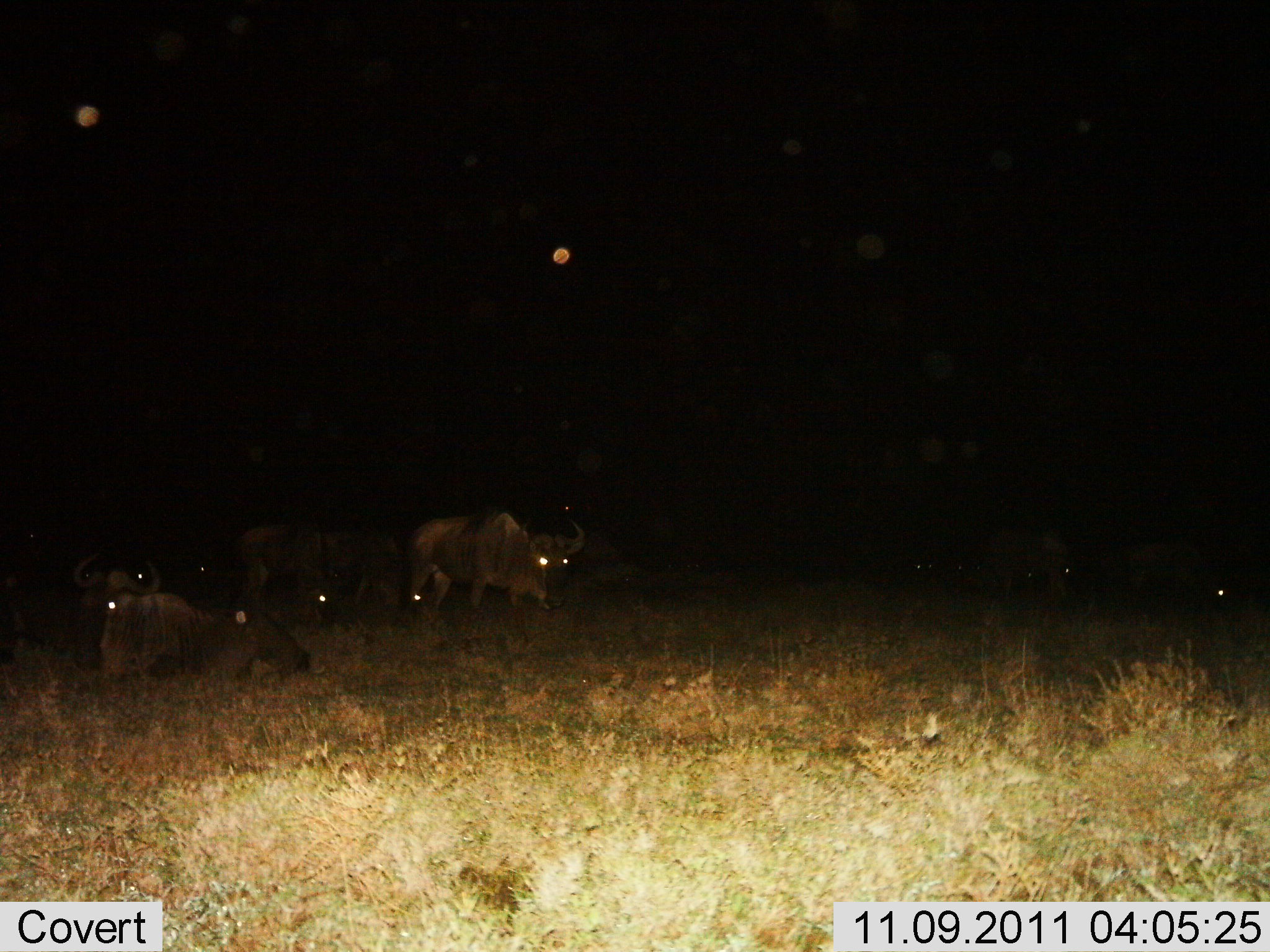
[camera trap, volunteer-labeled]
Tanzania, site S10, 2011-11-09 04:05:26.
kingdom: Animalia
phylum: Chordata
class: Mammalia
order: Artiodactyla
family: Bovidae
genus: Connochaetes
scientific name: Connochaetes taurinus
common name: blue wildebeest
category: wildebeest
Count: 8.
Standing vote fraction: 73%.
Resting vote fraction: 64%.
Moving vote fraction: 27%.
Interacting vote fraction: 0%.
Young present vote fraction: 0%.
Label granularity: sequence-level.